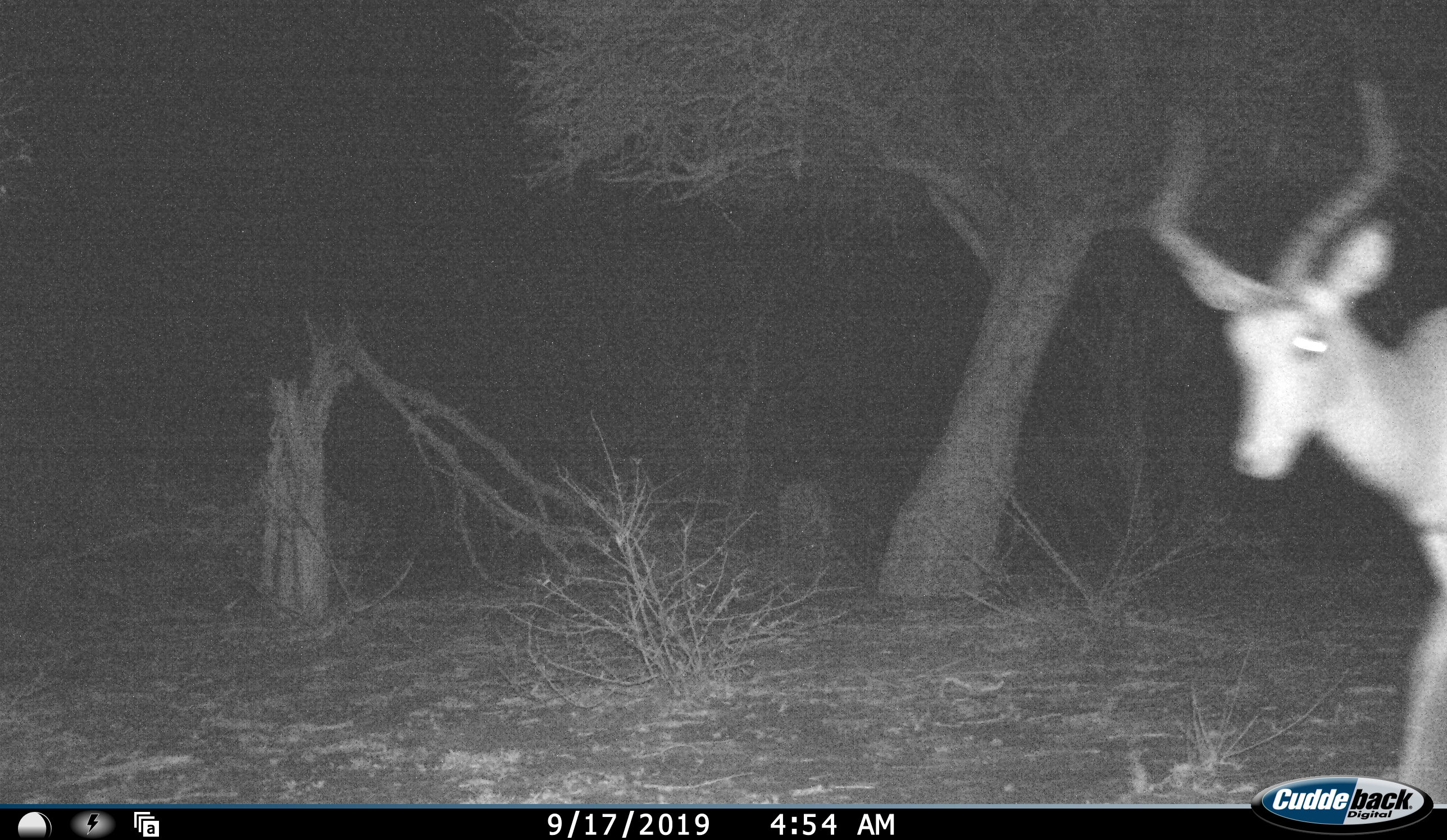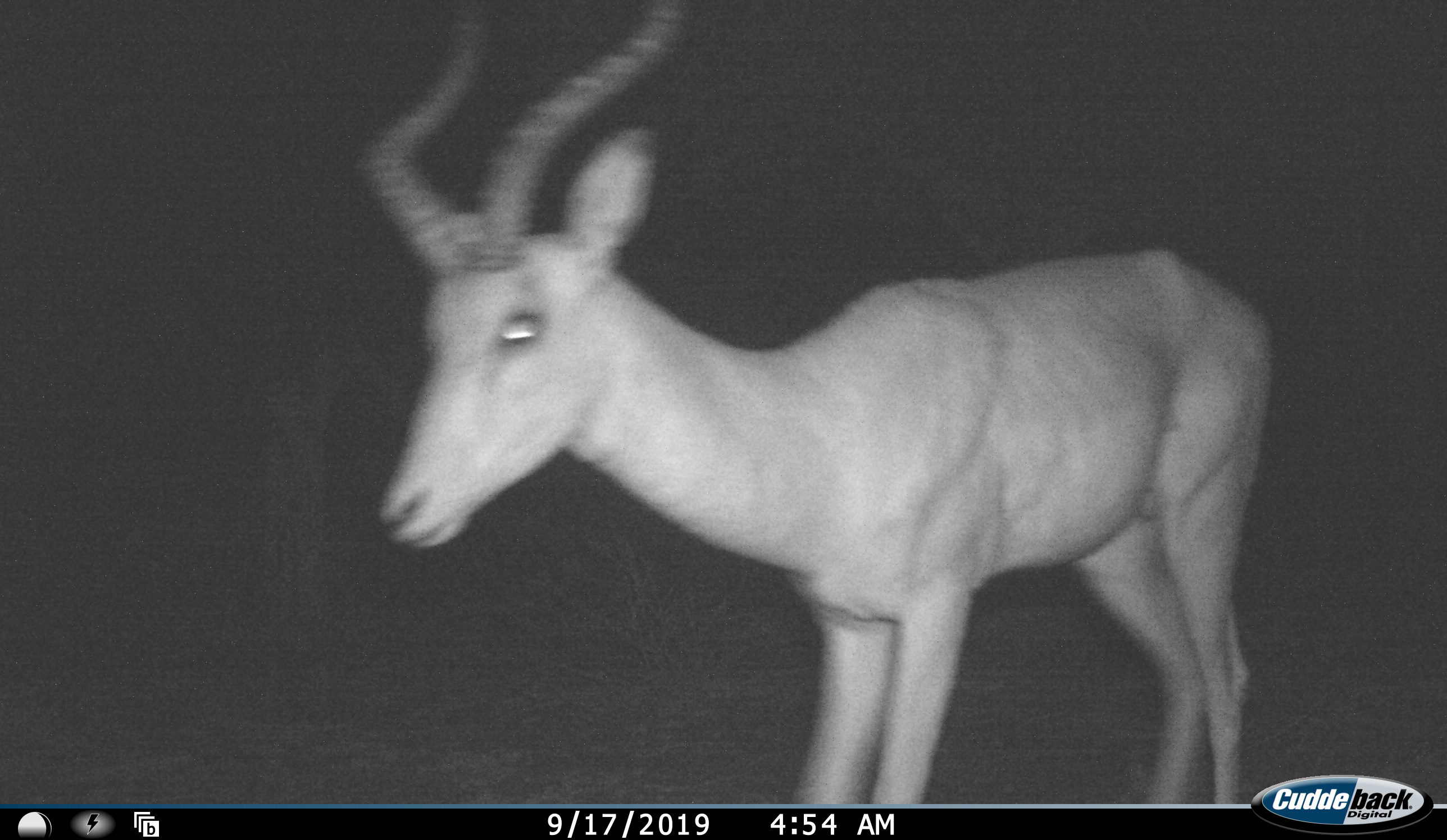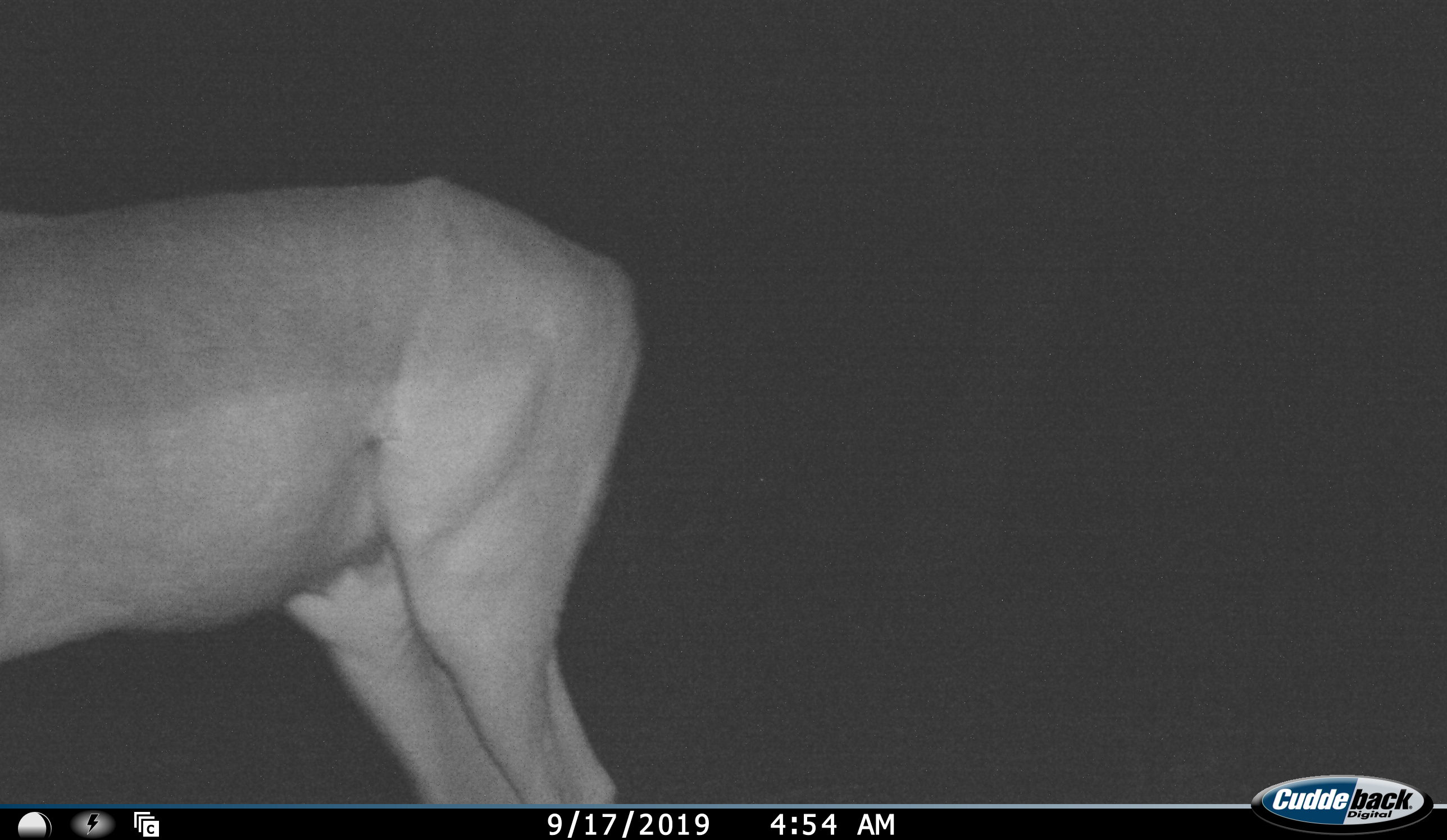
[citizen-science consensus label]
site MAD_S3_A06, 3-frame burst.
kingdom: Animalia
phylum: Chordata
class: Mammalia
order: Artiodactyla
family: Bovidae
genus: Aepyceros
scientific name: Aepyceros melampus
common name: impala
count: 1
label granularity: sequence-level